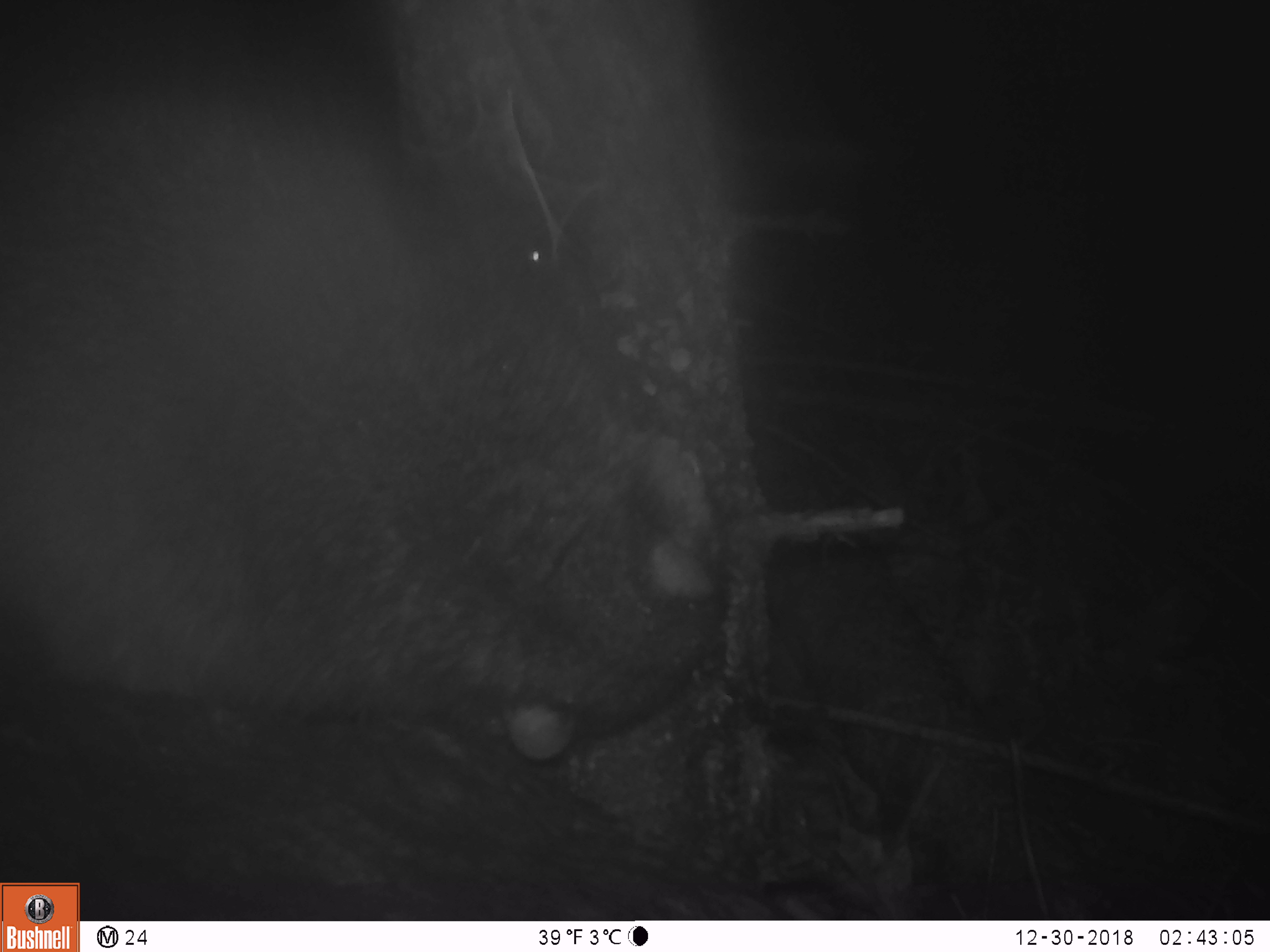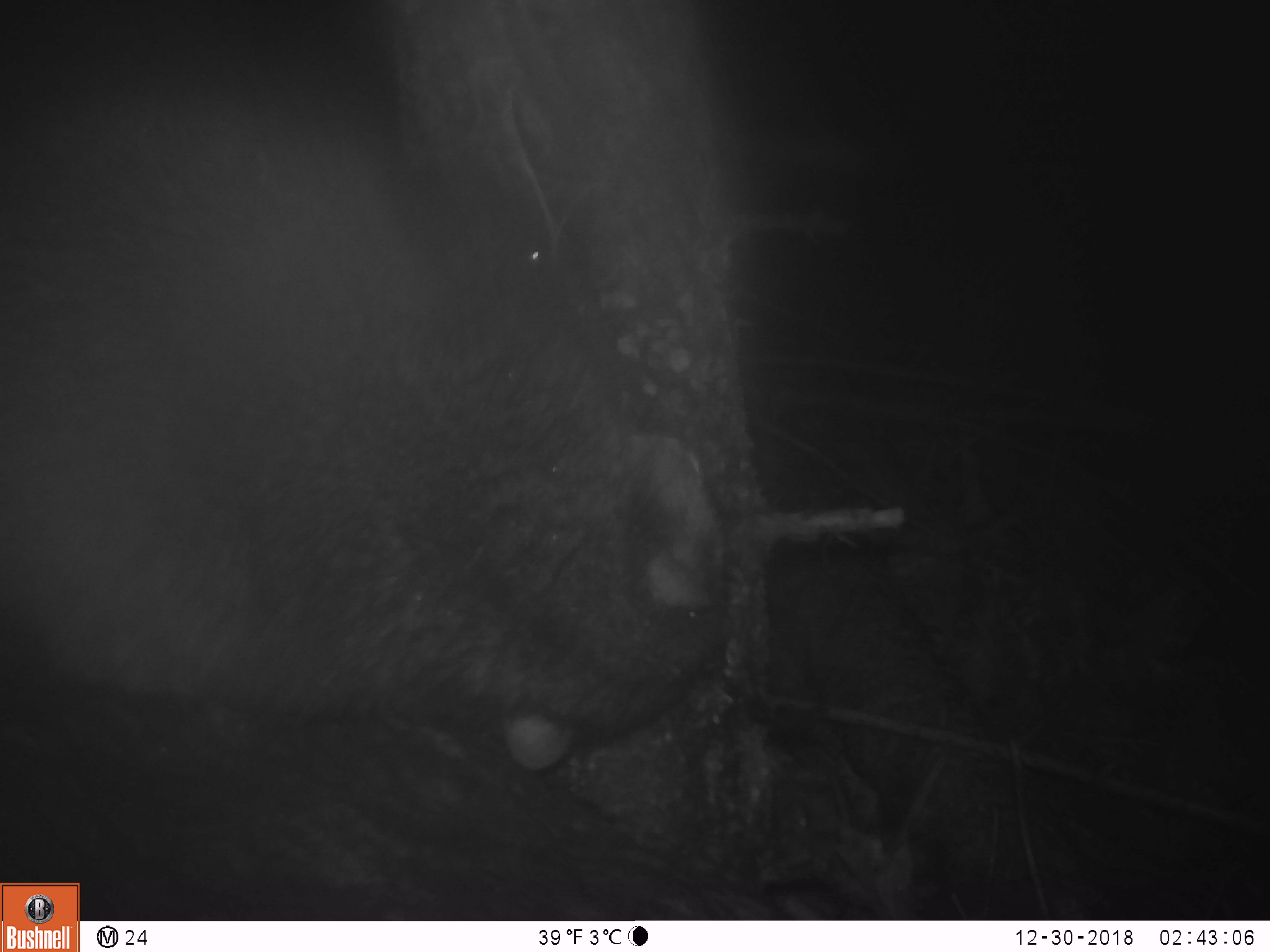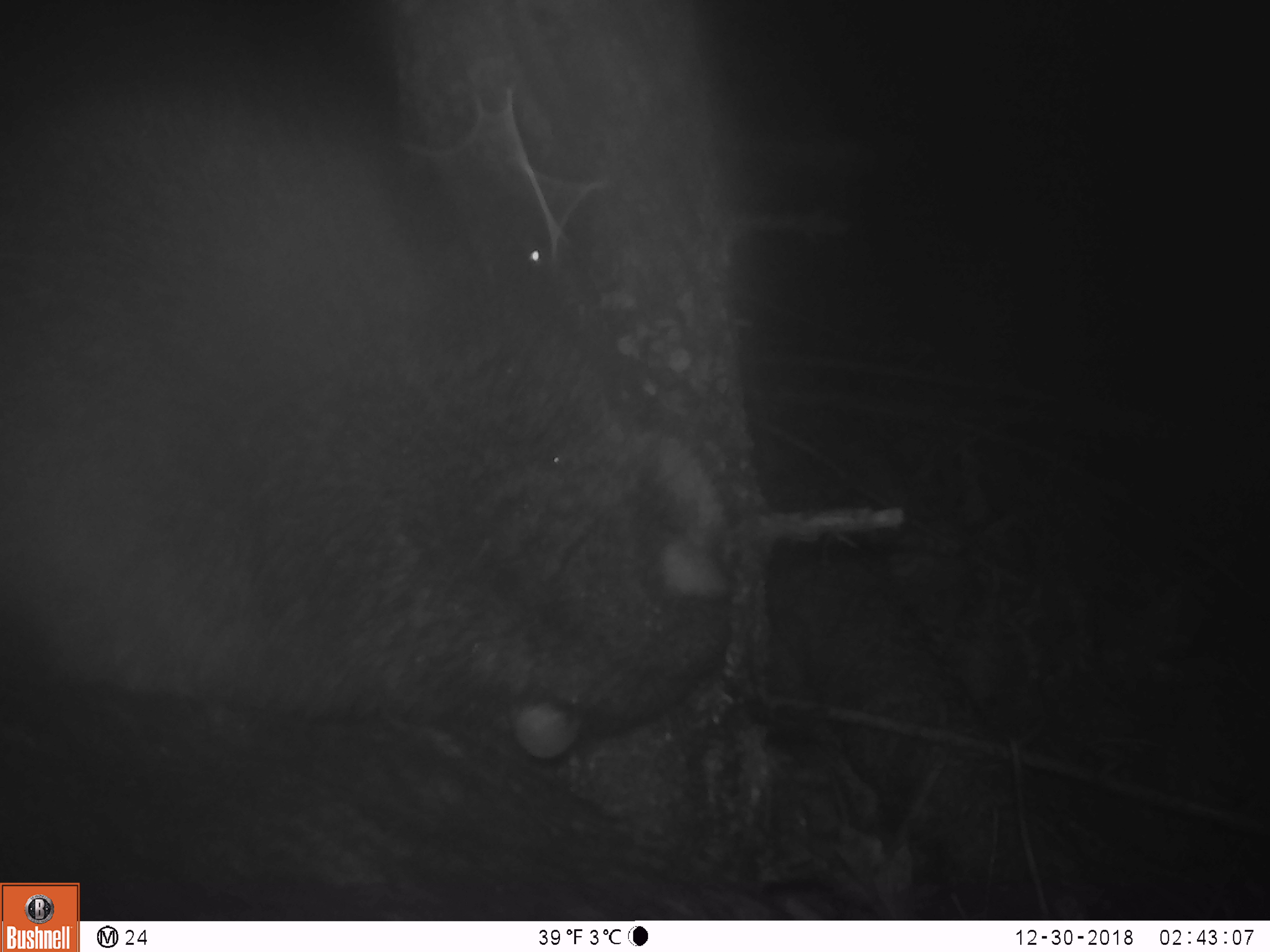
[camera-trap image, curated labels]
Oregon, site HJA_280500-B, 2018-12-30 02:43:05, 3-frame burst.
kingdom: Animalia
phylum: Chordata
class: Mammalia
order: Carnivora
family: Procyonidae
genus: Procyon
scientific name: Procyon lotor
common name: northern raccoon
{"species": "northern raccoon (Procyon lotor)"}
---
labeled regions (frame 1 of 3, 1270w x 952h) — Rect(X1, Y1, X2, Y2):
northern raccoon: Rect(1, 0, 801, 788)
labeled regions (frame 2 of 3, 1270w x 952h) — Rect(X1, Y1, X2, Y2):
northern raccoon: Rect(0, 3, 789, 780)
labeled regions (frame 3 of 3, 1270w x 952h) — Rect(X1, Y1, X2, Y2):
northern raccoon: Rect(0, 0, 820, 768)